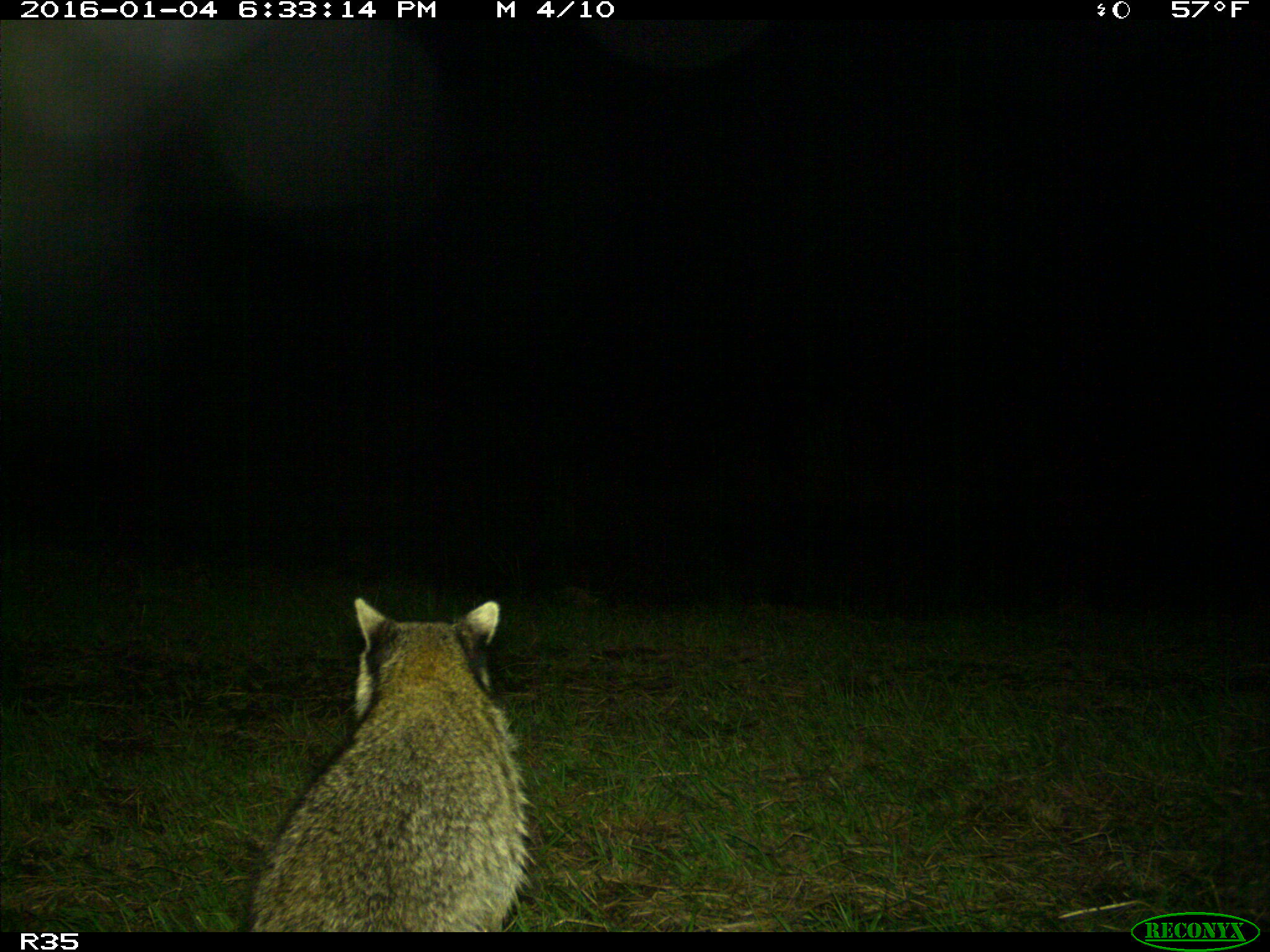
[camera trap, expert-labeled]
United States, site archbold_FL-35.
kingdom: Animalia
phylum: Chordata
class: Mammalia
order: Carnivora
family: Procyonidae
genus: Procyon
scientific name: Procyon lotor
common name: common raccoon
Procyon lotor (common raccoon).